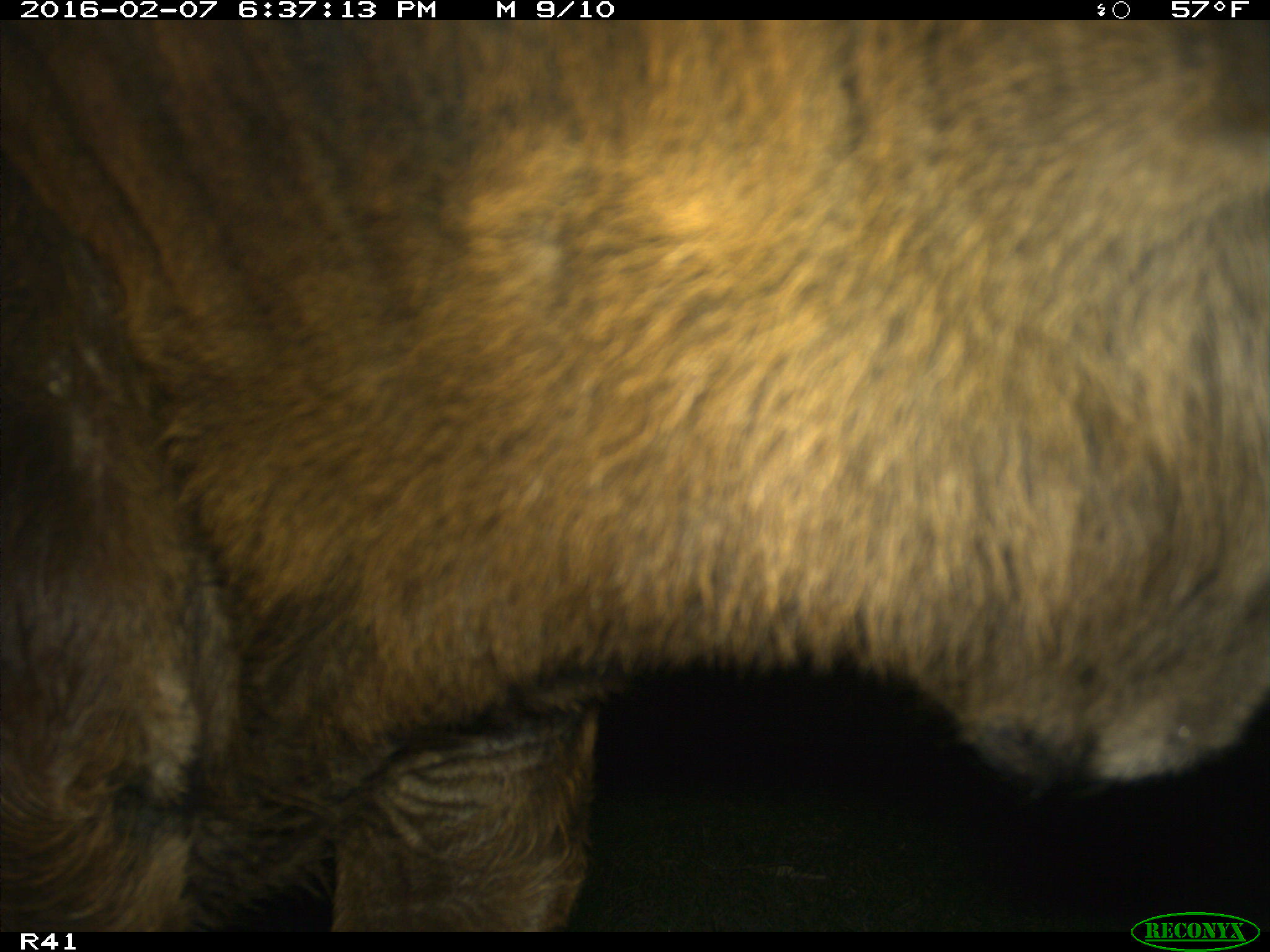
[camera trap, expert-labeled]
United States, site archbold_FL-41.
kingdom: Animalia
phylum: Chordata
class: Mammalia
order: Artiodactyla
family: Bovidae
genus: Bos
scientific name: Bos taurus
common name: domestic cow